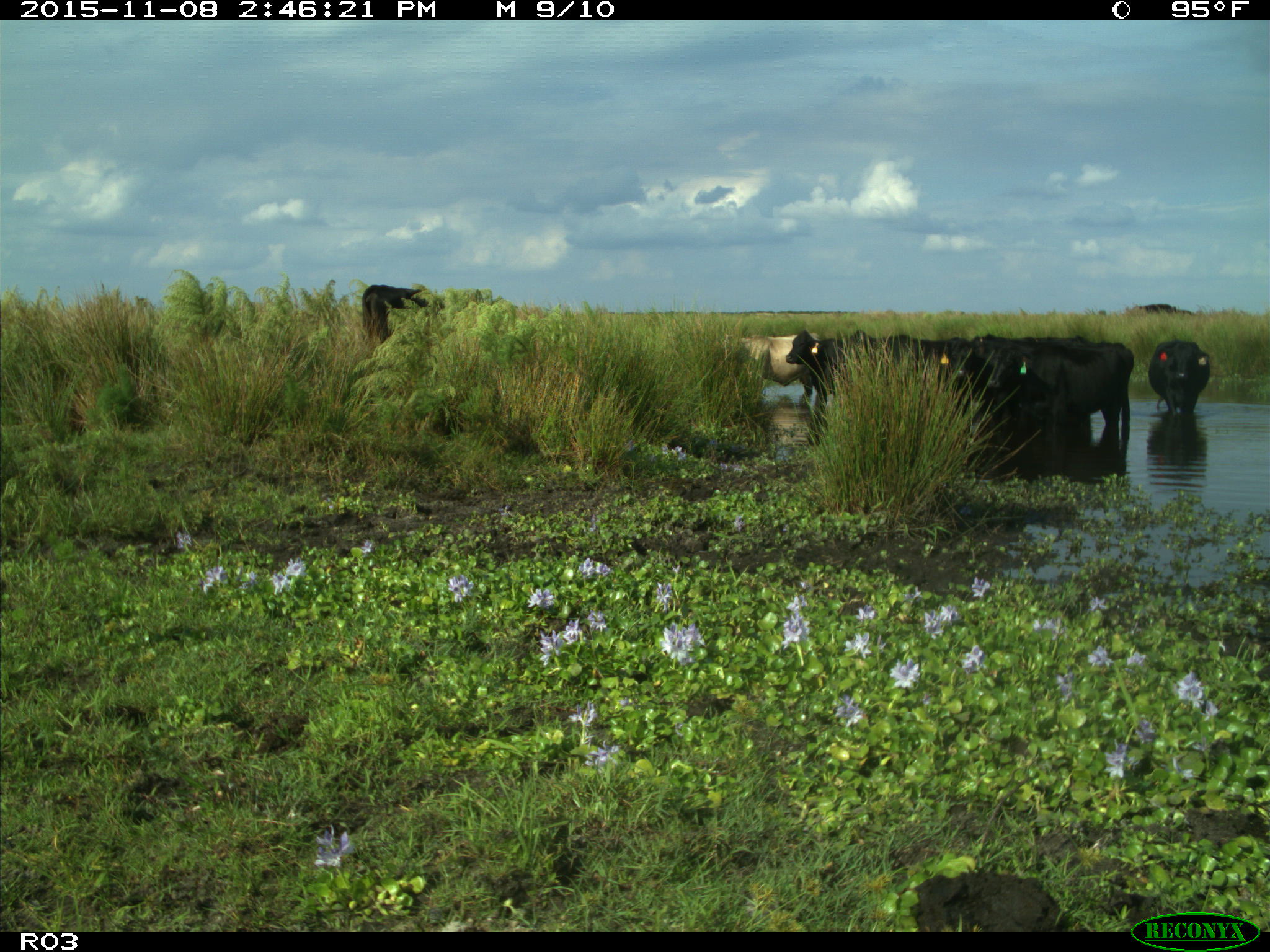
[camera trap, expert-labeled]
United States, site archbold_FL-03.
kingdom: Animalia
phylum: Chordata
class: Mammalia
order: Artiodactyla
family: Bovidae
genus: Bos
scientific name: Bos taurus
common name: domestic cow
Bos taurus (domestic cow).